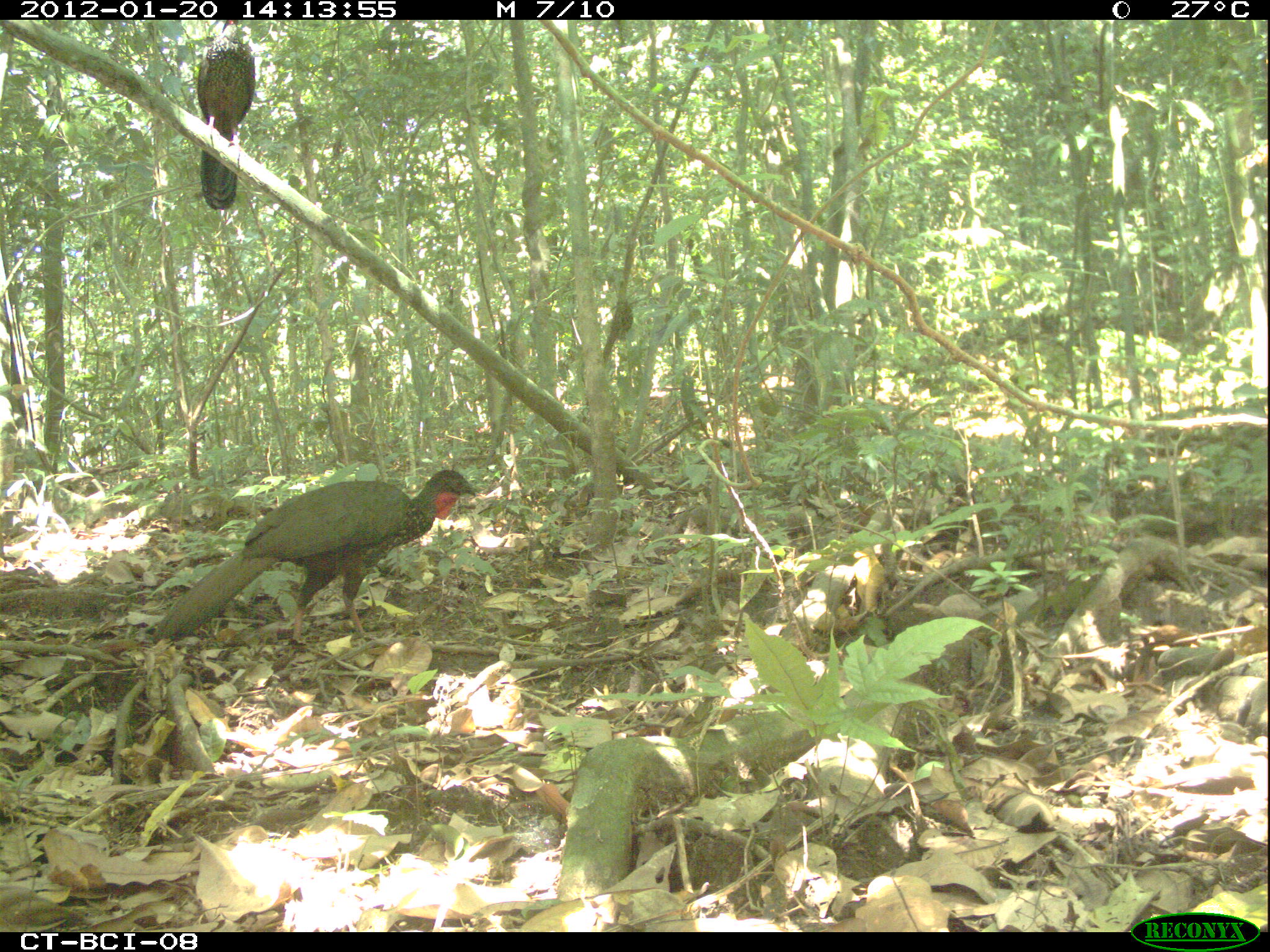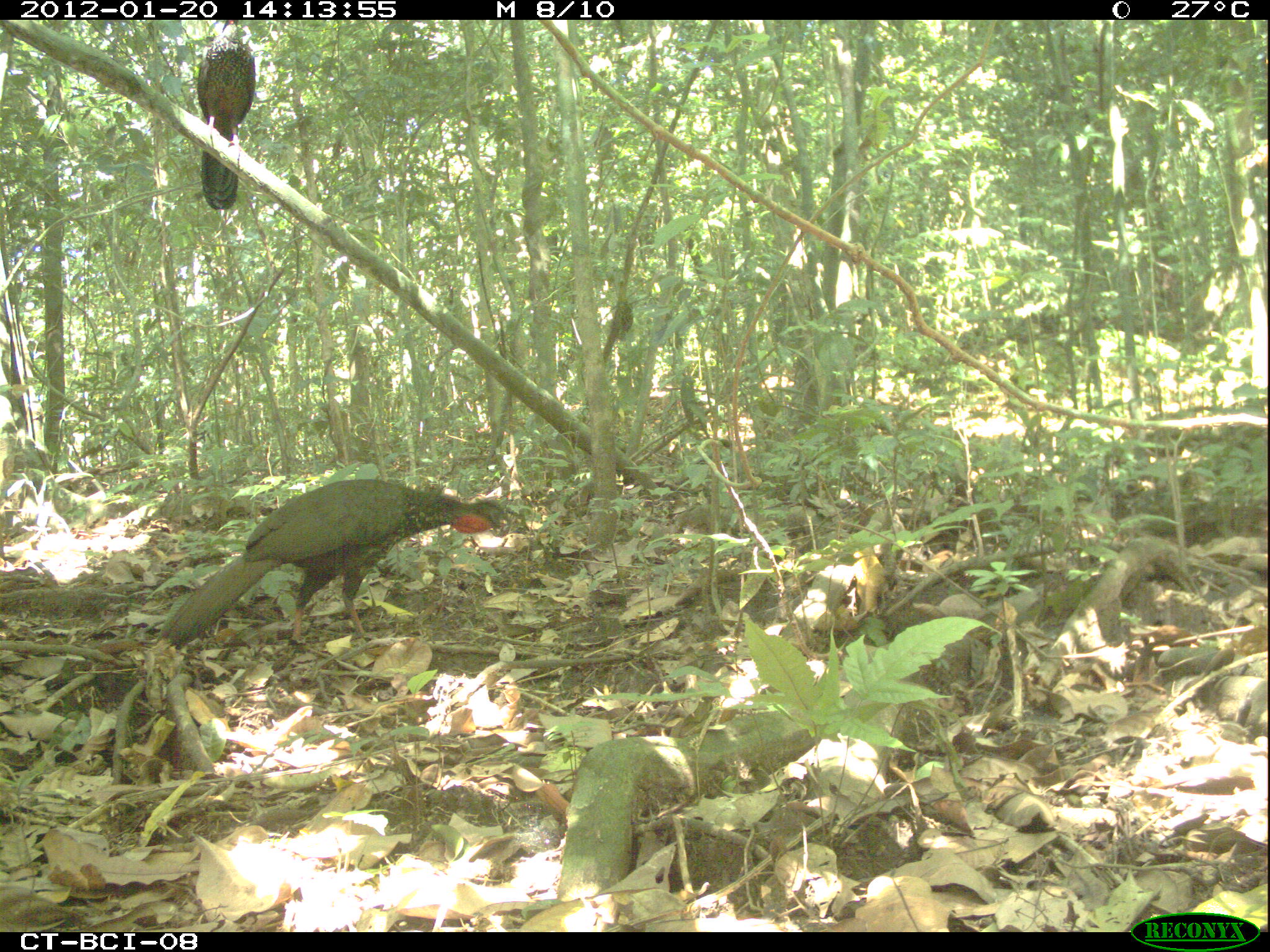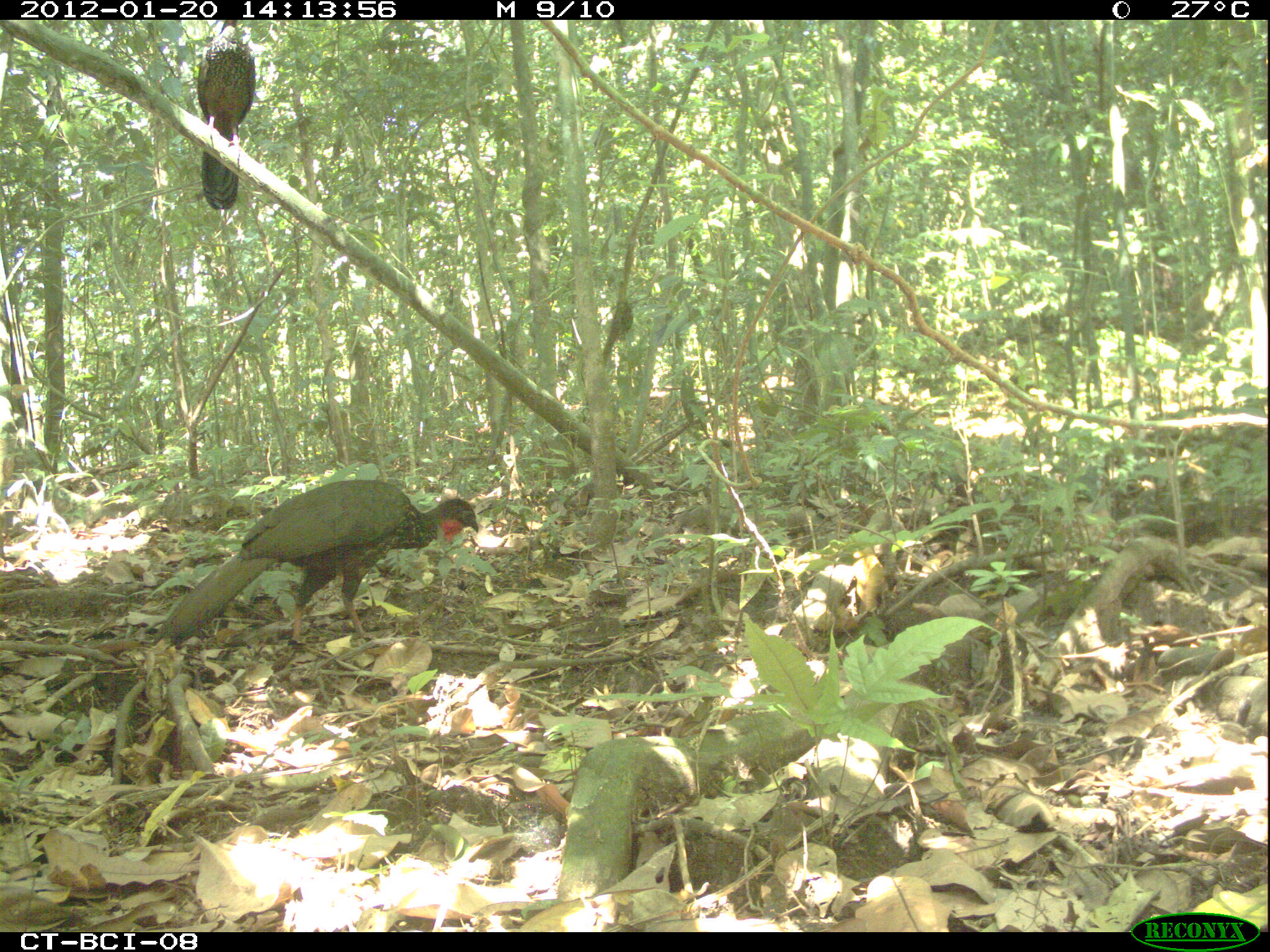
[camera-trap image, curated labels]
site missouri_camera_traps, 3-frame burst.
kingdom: Animalia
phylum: Chordata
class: Aves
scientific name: Aves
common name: bird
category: bird spec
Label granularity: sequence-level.